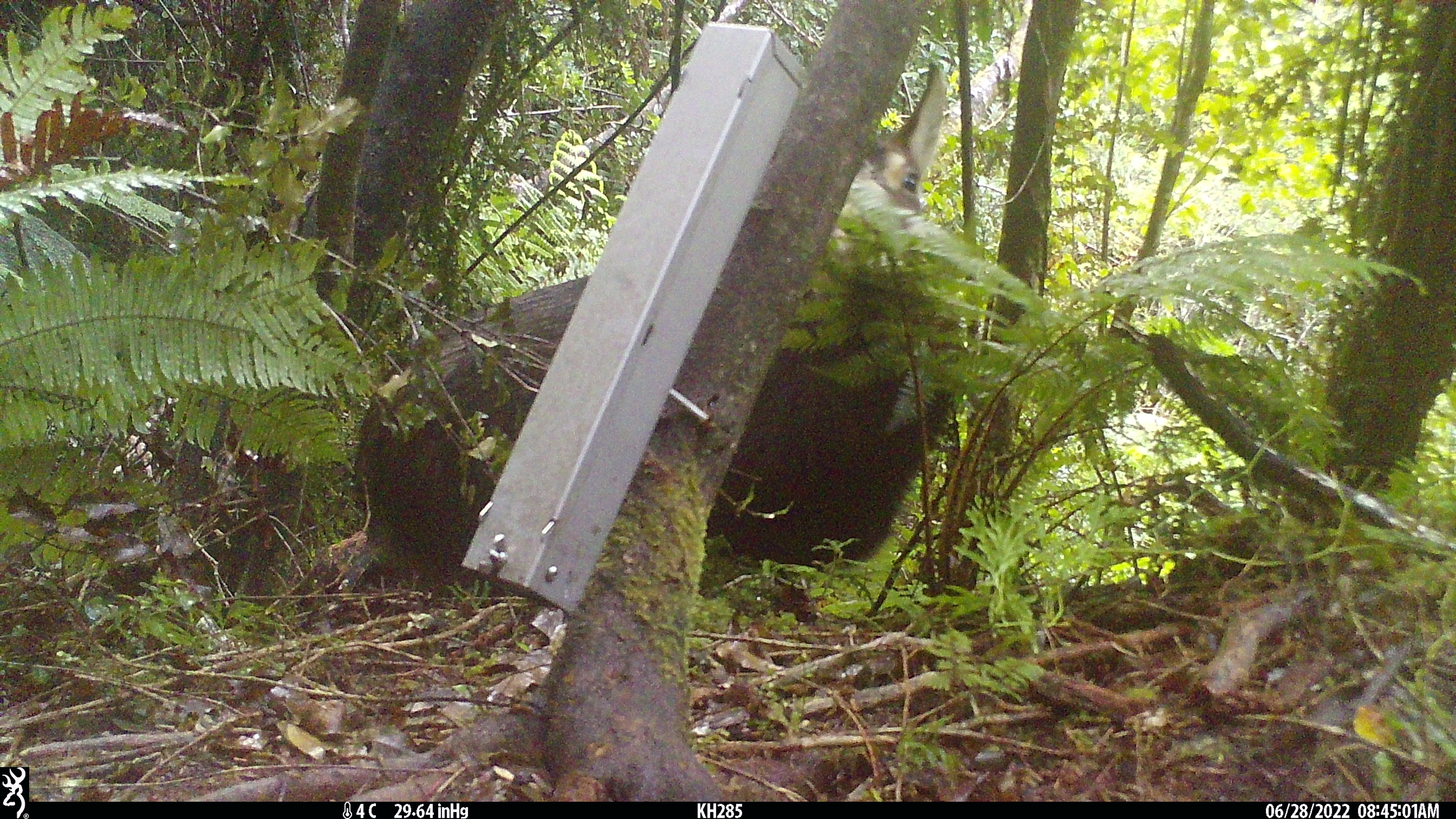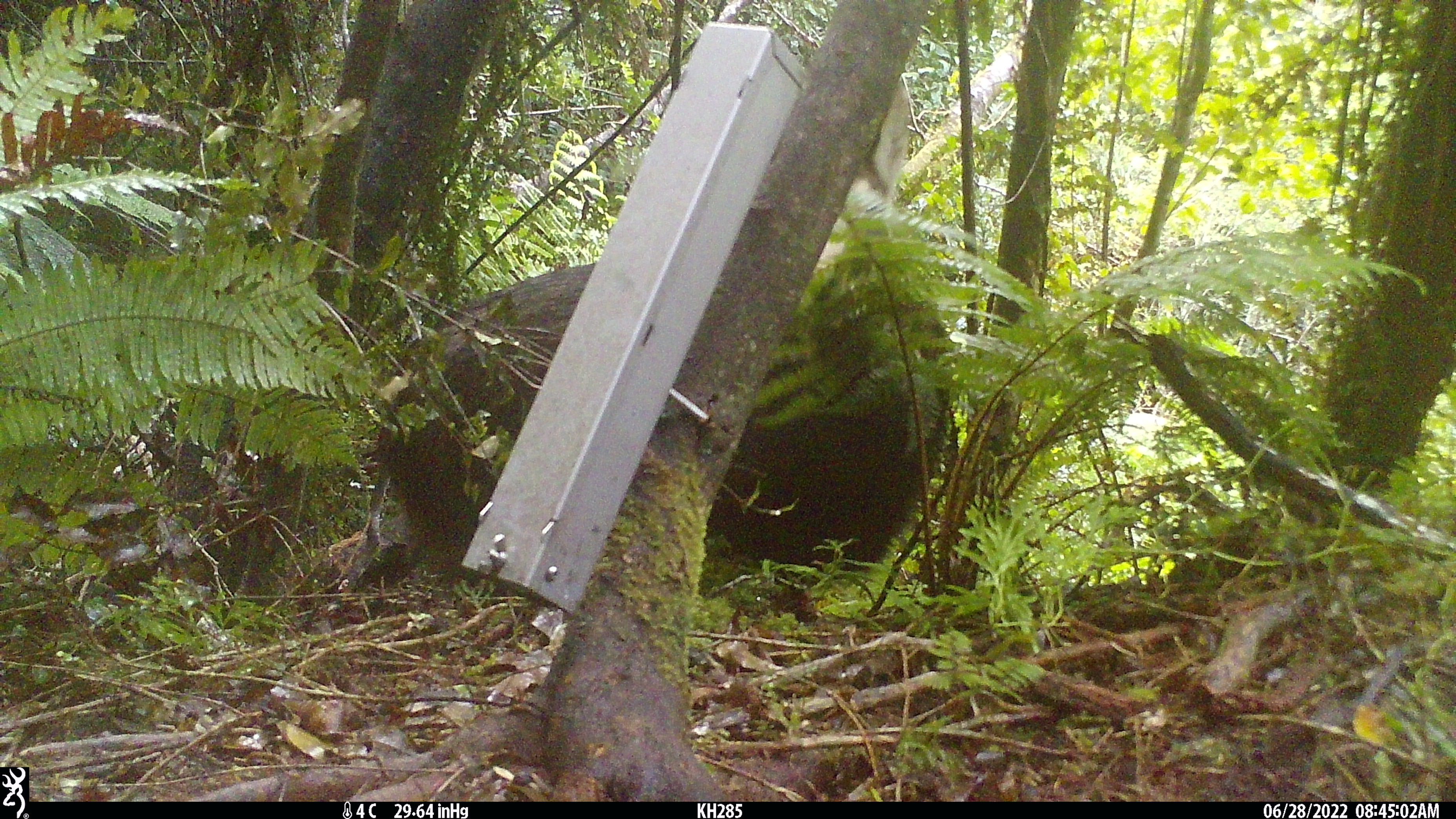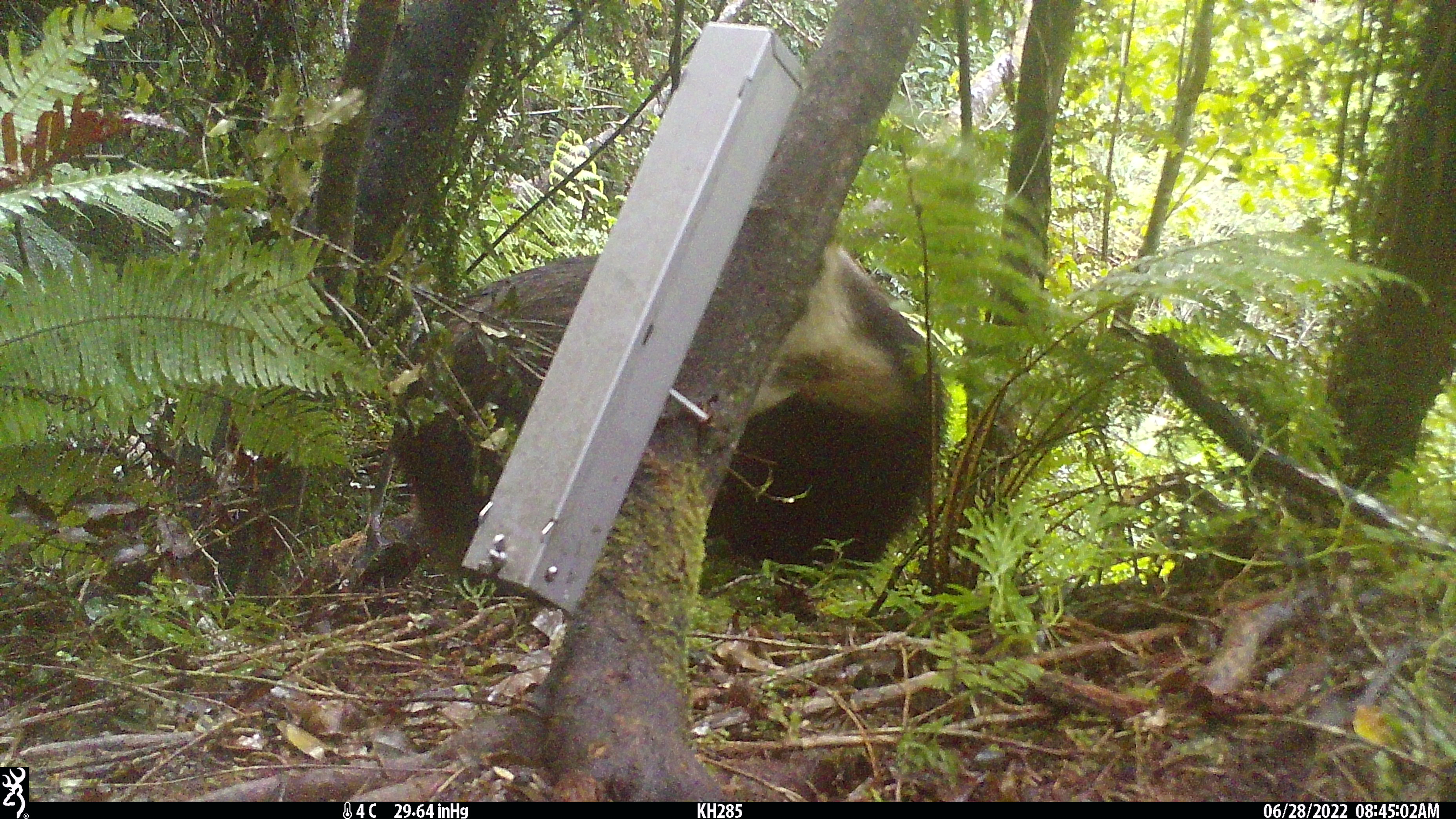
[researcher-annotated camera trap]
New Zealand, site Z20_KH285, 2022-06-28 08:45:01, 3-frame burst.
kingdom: Animalia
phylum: Chordata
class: Mammalia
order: Artiodactyla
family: Bovidae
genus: Rupicapra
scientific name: Rupicapra rupicapra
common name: alpine chamois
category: chamois